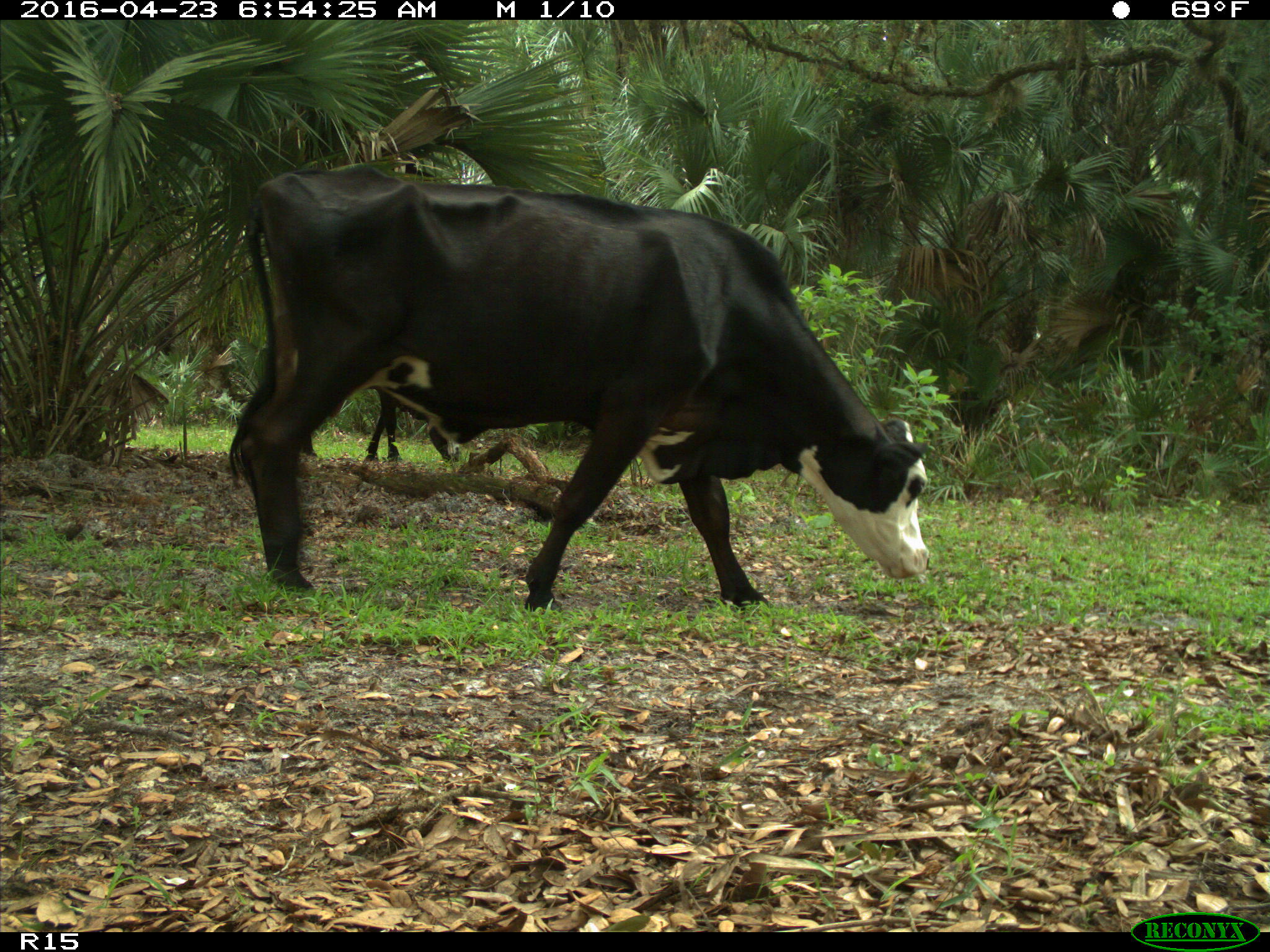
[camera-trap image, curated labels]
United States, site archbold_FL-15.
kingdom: Animalia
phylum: Chordata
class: Mammalia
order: Artiodactyla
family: Bovidae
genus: Bos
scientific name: Bos taurus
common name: domestic cow